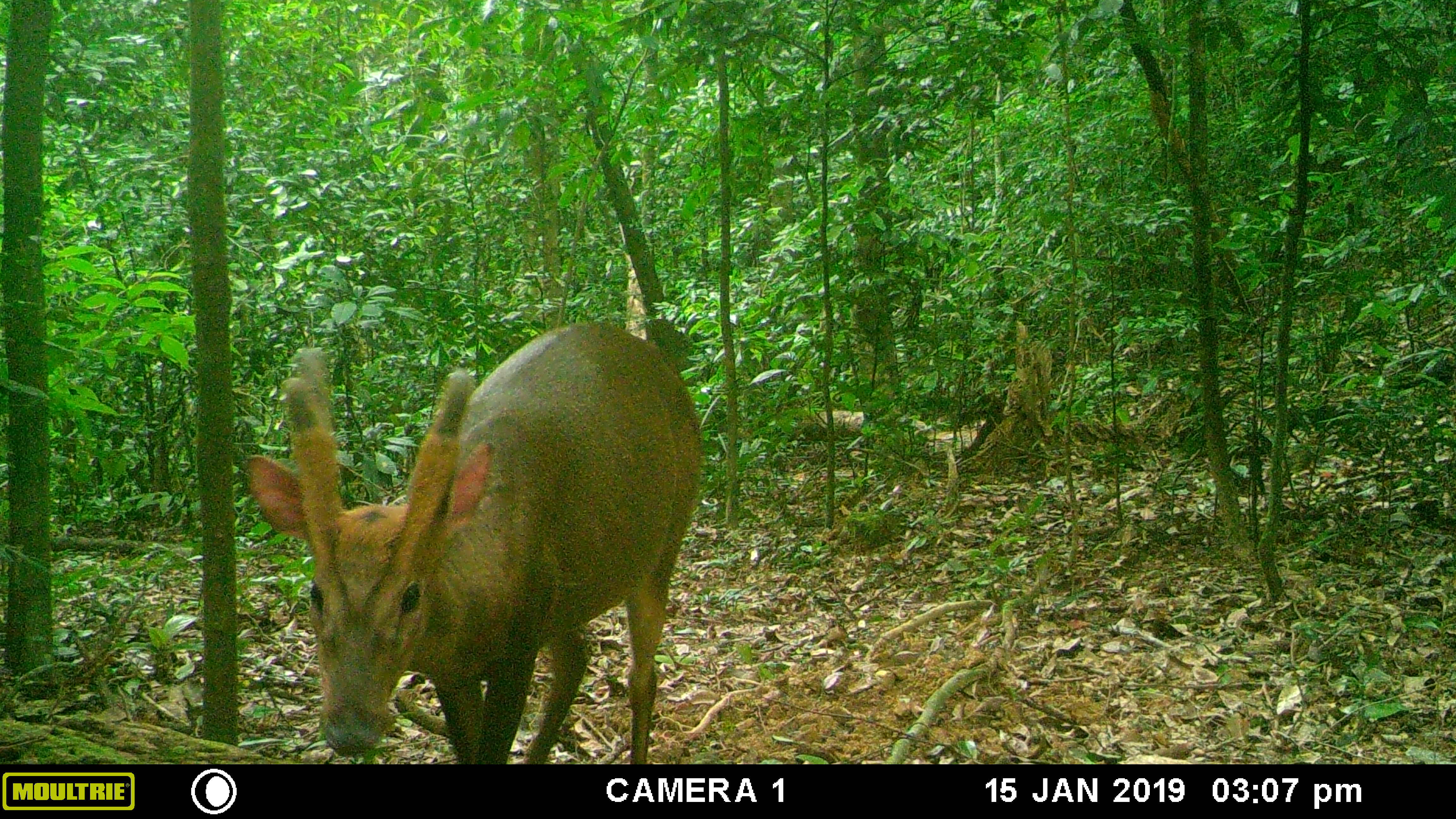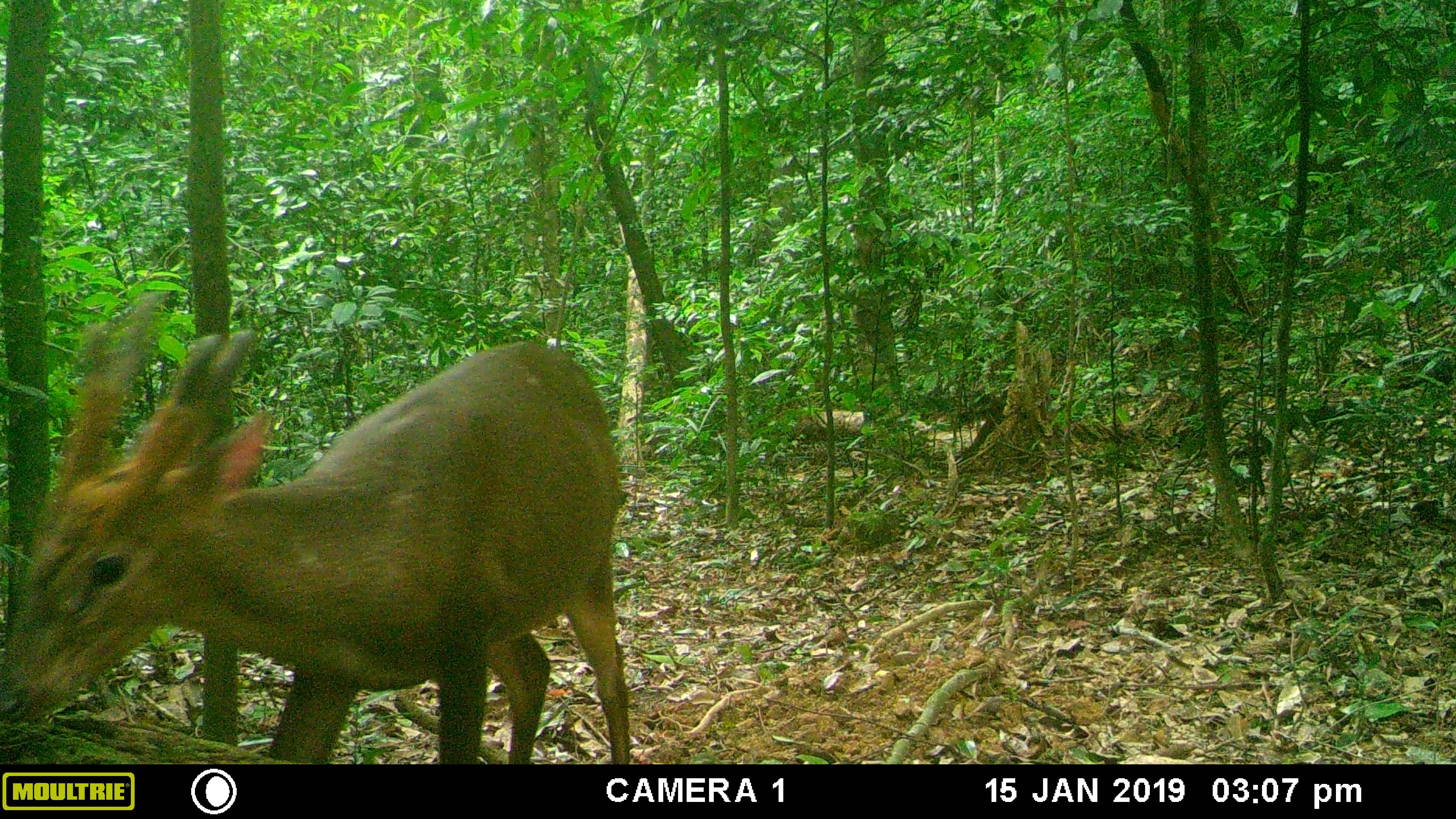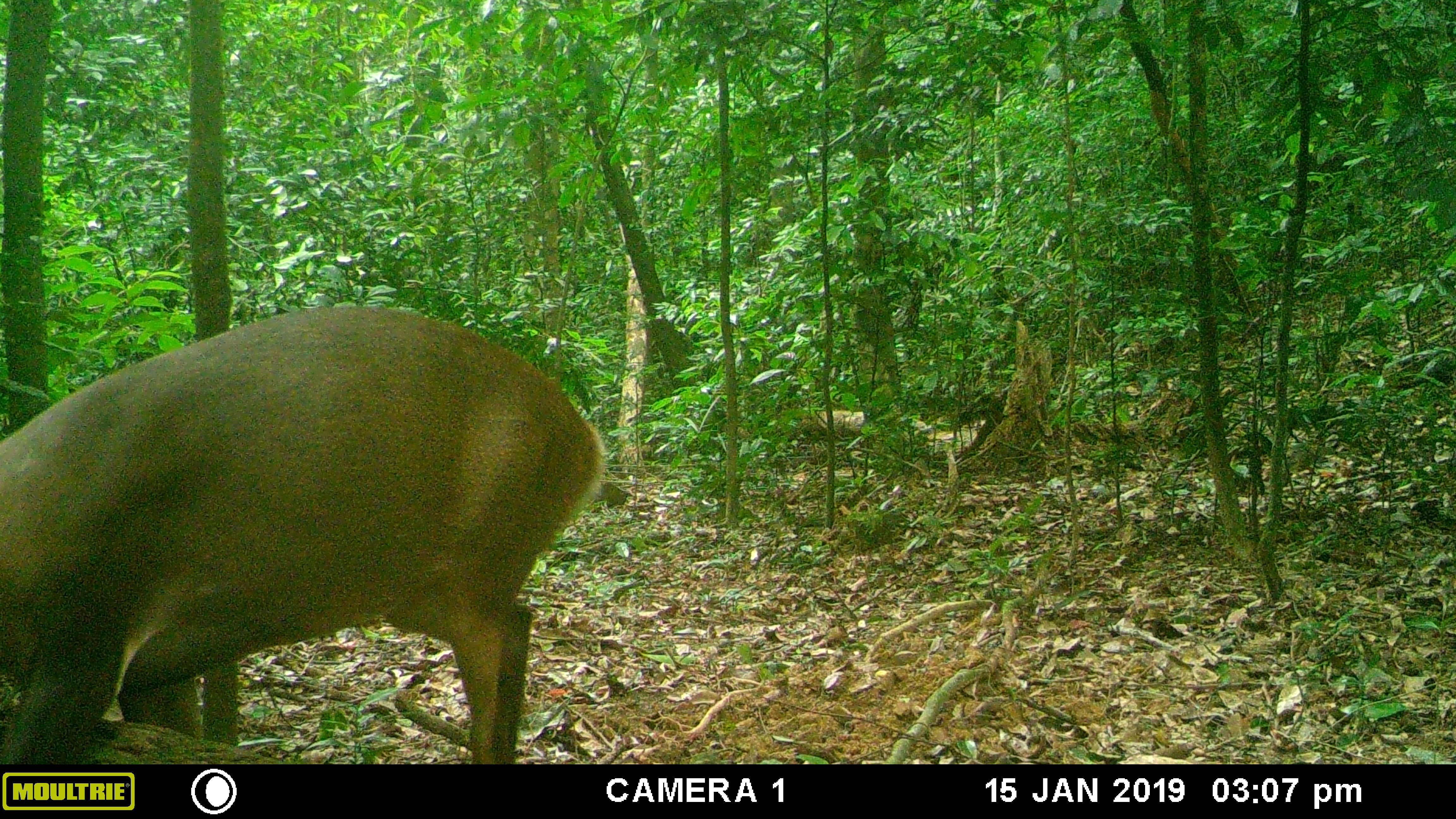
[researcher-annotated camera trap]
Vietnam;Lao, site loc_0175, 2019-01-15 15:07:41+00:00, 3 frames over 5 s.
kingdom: Animalia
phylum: Chordata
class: Mammalia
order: Artiodactyla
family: Cervidae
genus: Muntiacus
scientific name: Muntiacus vuquangensis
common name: large-antlered muntjac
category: large antlered muntjac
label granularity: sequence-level